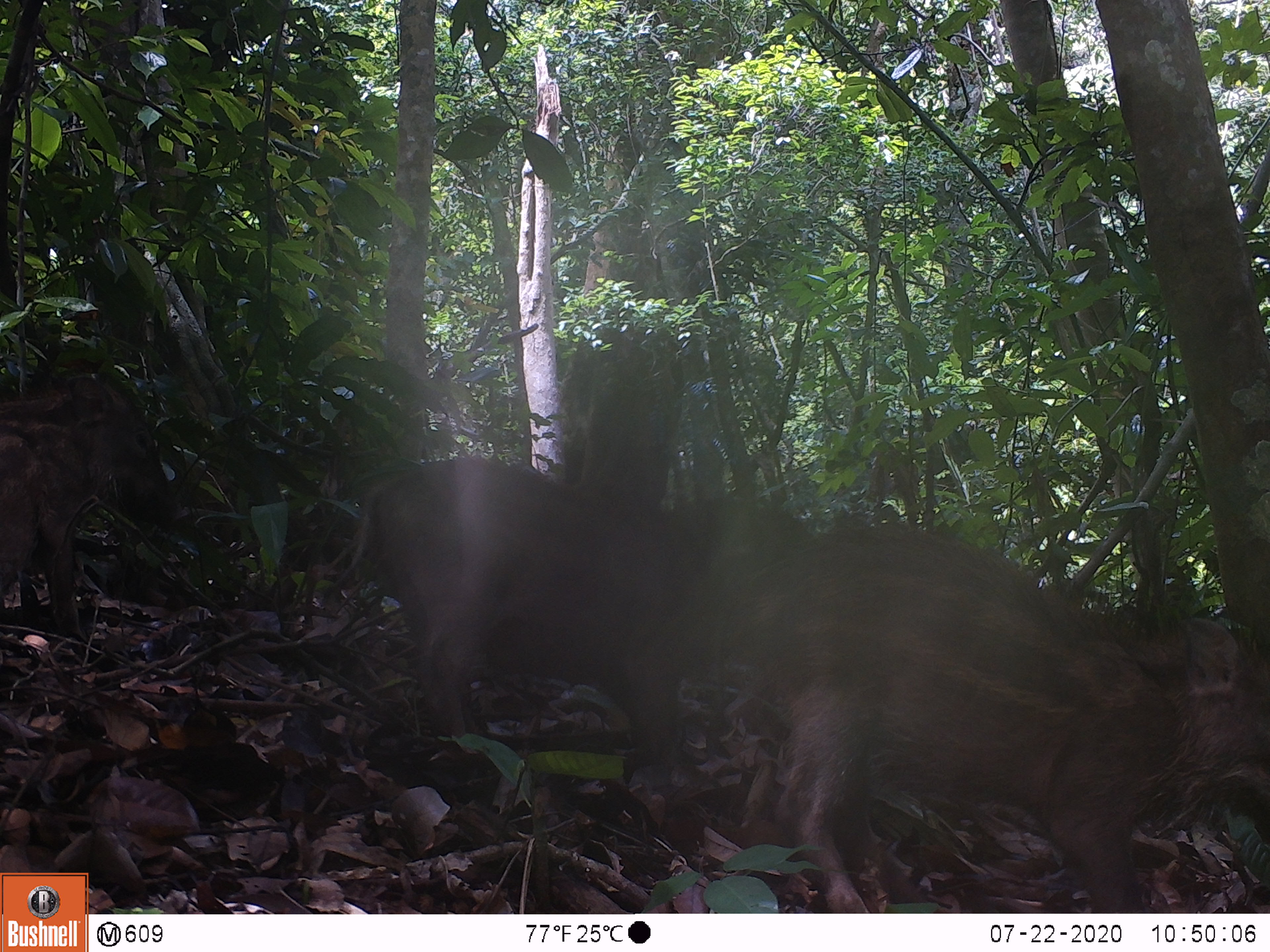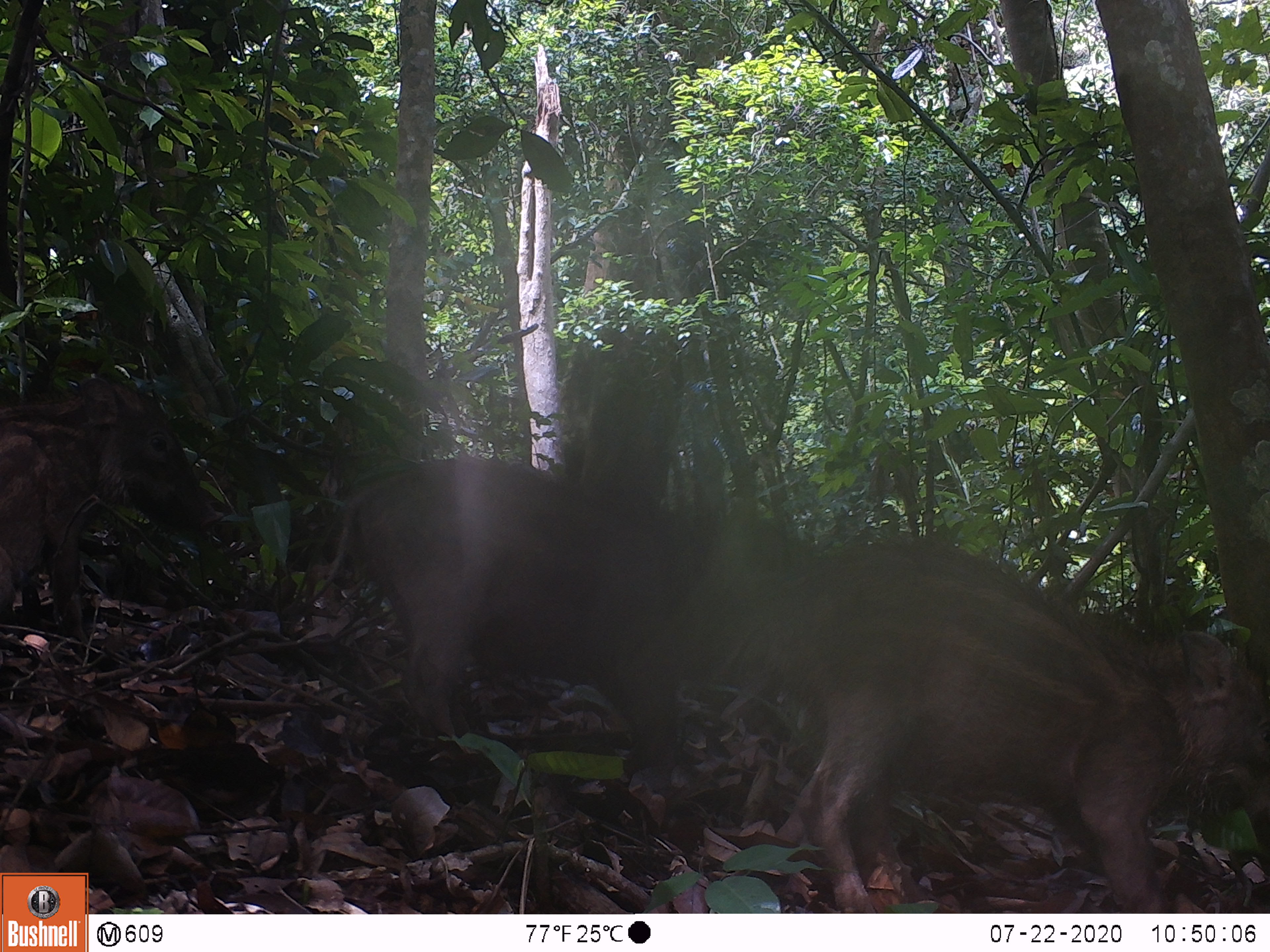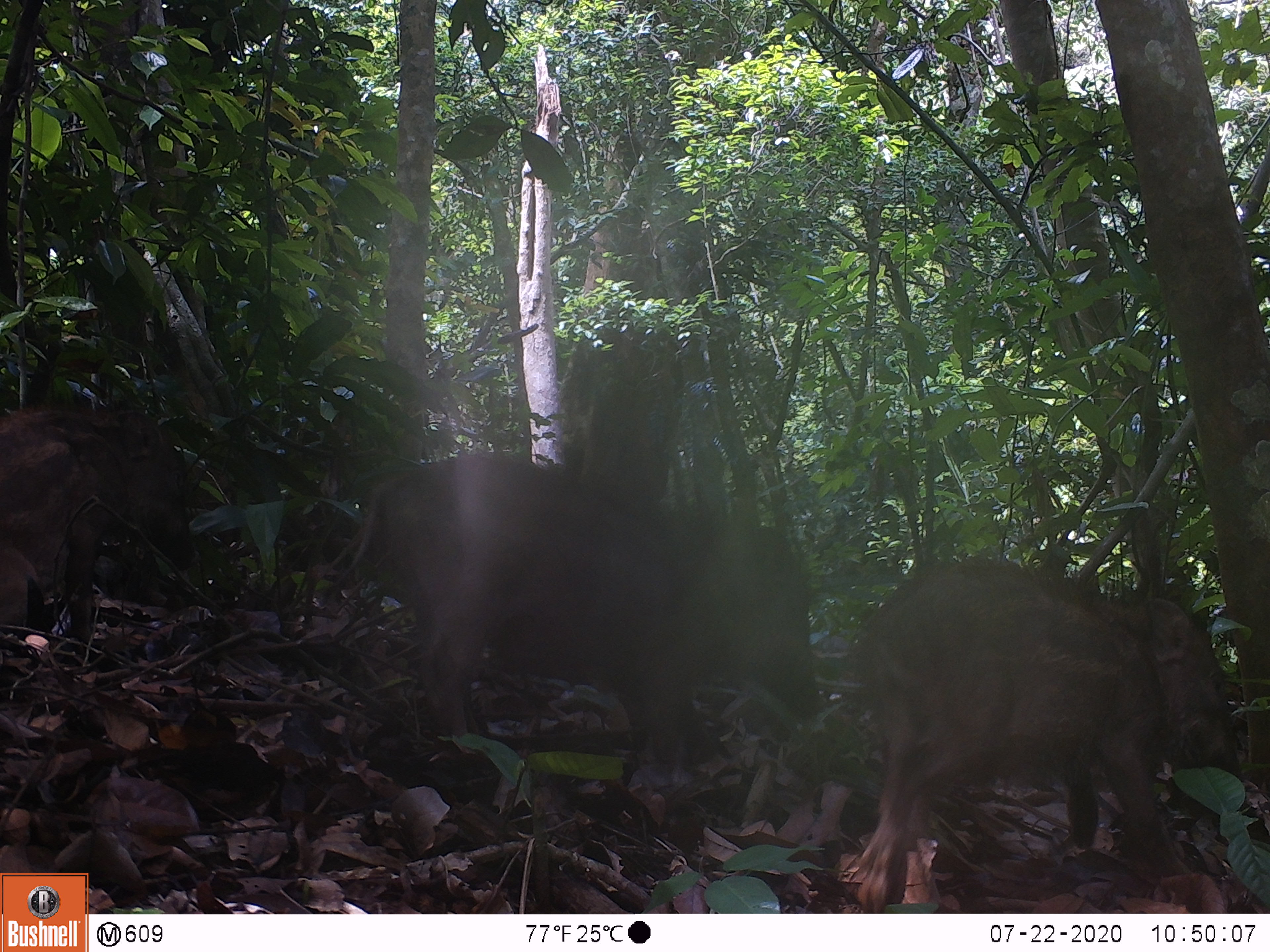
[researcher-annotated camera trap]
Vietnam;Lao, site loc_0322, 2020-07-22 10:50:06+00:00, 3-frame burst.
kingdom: Animalia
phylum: Chordata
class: Mammalia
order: Artiodactyla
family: Suidae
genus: Sus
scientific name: Sus scrofa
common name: eurasian wild pig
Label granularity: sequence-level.